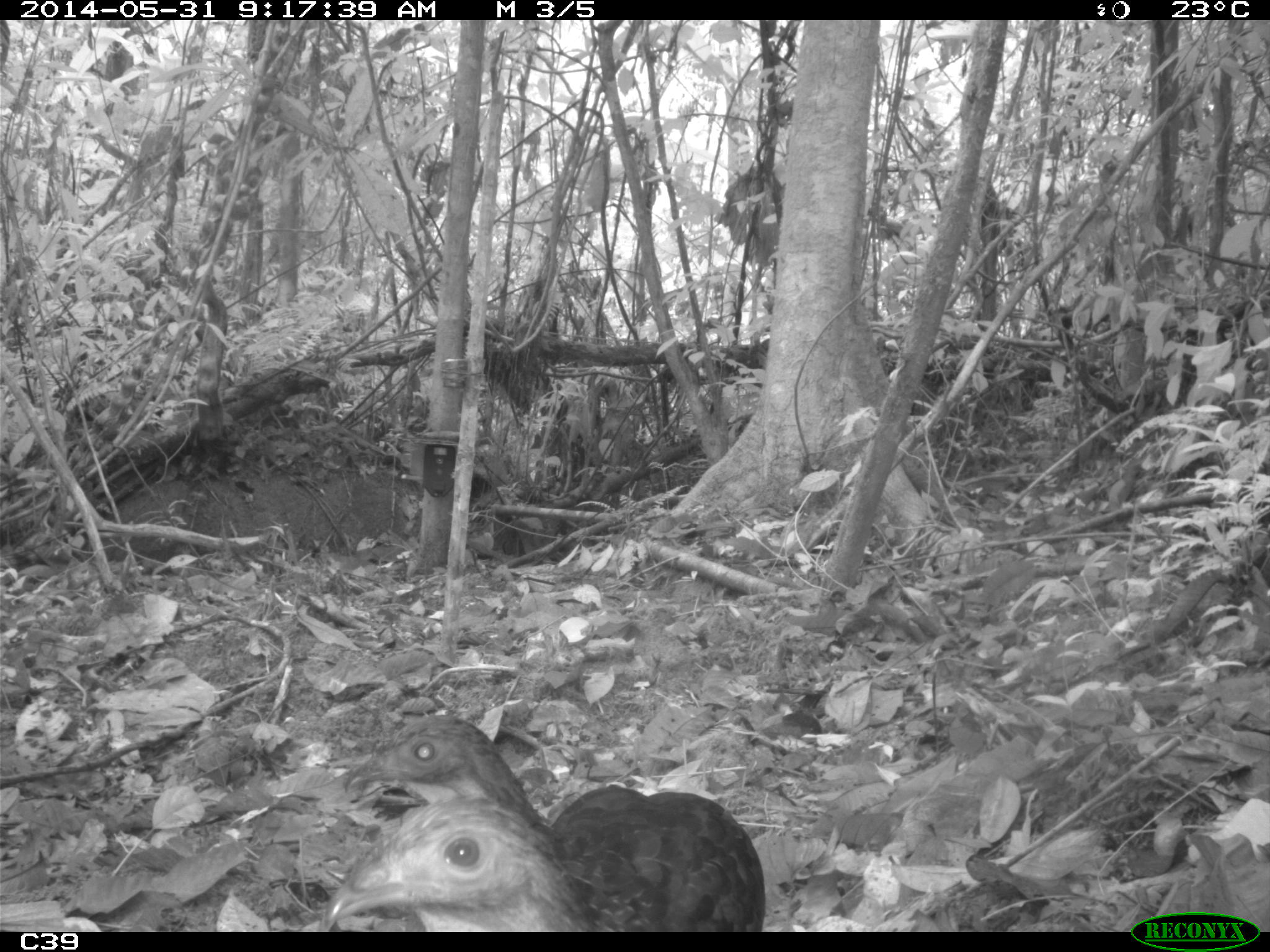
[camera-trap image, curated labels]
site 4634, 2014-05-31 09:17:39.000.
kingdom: Animalia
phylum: Chordata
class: Aves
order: Galliformes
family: Cracidae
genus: Penelope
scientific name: Penelope jacquacu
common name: spix's guan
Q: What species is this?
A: Penelope jacquacu (spix's guan).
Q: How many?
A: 2.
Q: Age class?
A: Adult.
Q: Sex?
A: Female.